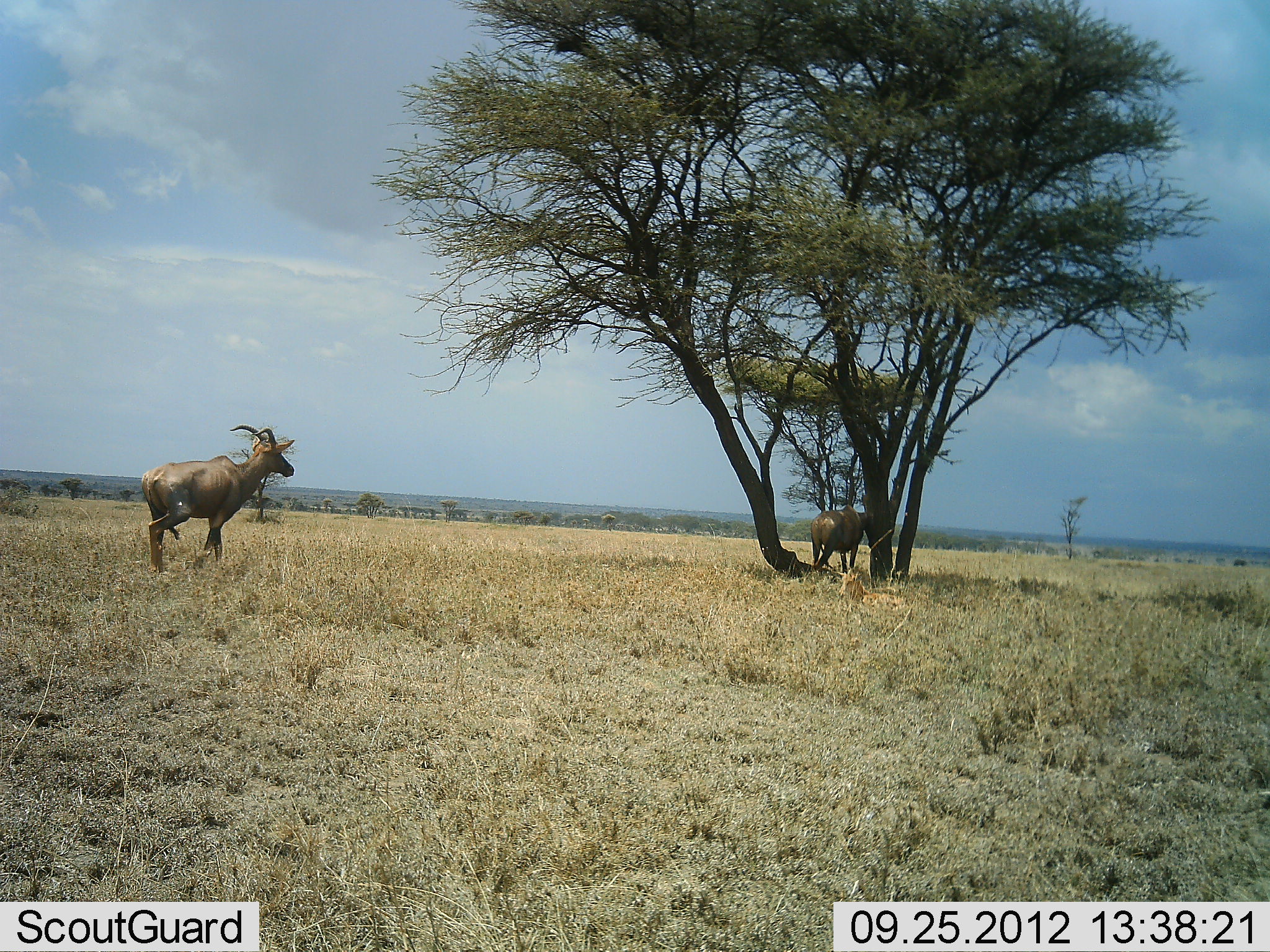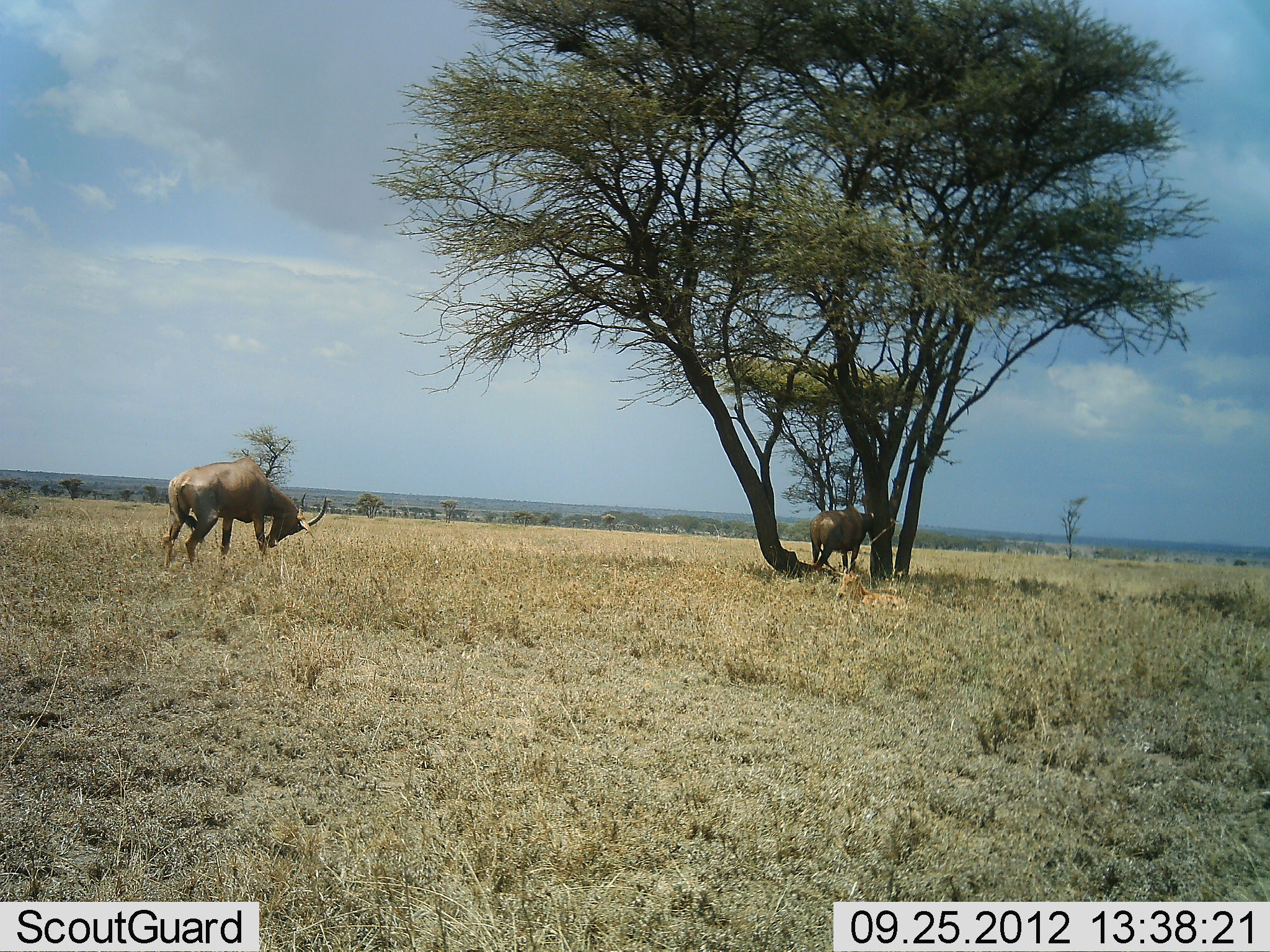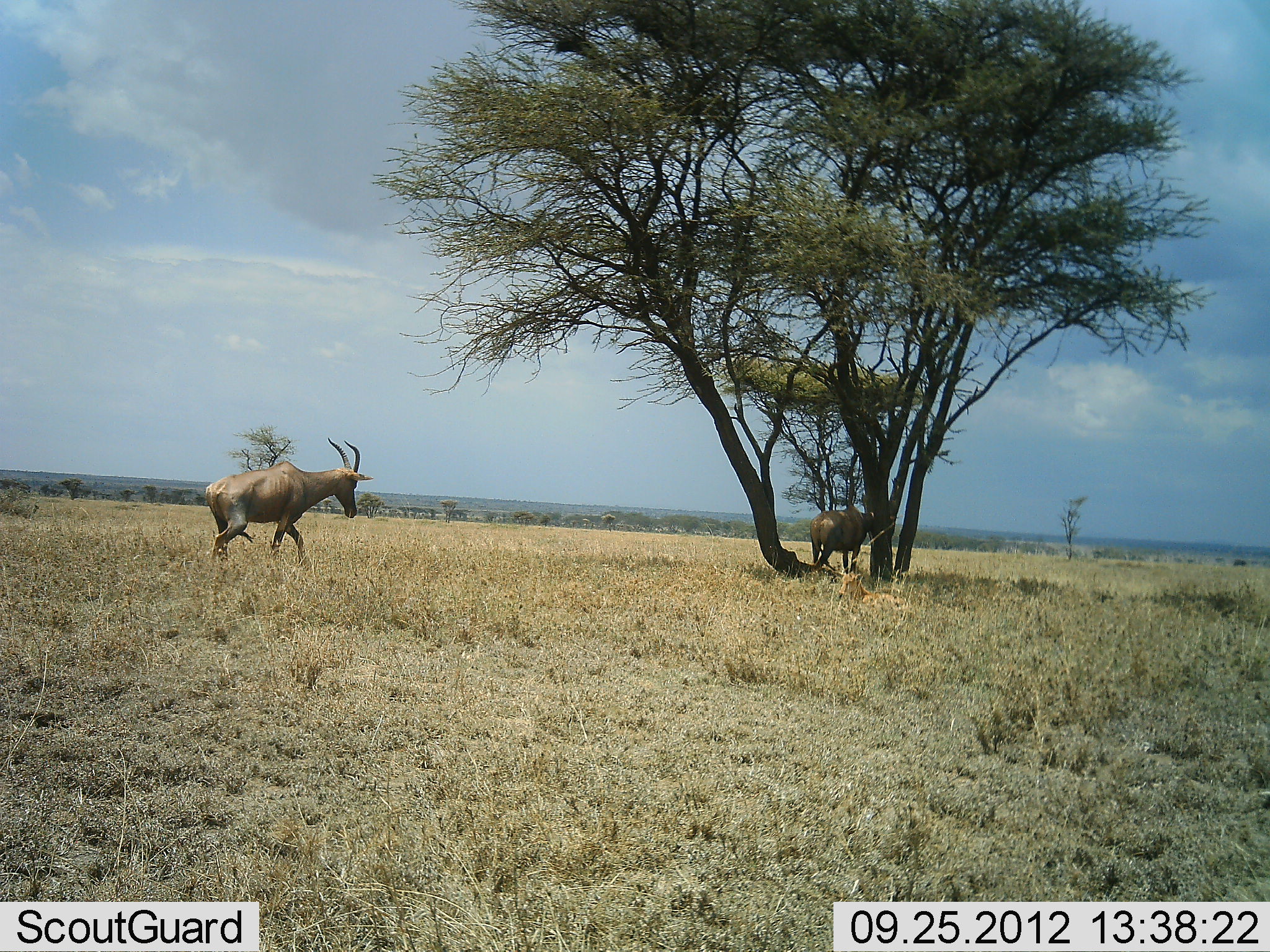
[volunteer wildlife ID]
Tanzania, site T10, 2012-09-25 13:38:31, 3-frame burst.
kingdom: Animalia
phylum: Chordata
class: Mammalia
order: Artiodactyla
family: Bovidae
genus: Alcelaphus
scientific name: Alcelaphus buselaphus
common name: hartebeest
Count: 2.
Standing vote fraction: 90%.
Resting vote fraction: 10%.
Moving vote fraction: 80%.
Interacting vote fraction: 20%.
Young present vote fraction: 10%.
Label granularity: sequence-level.